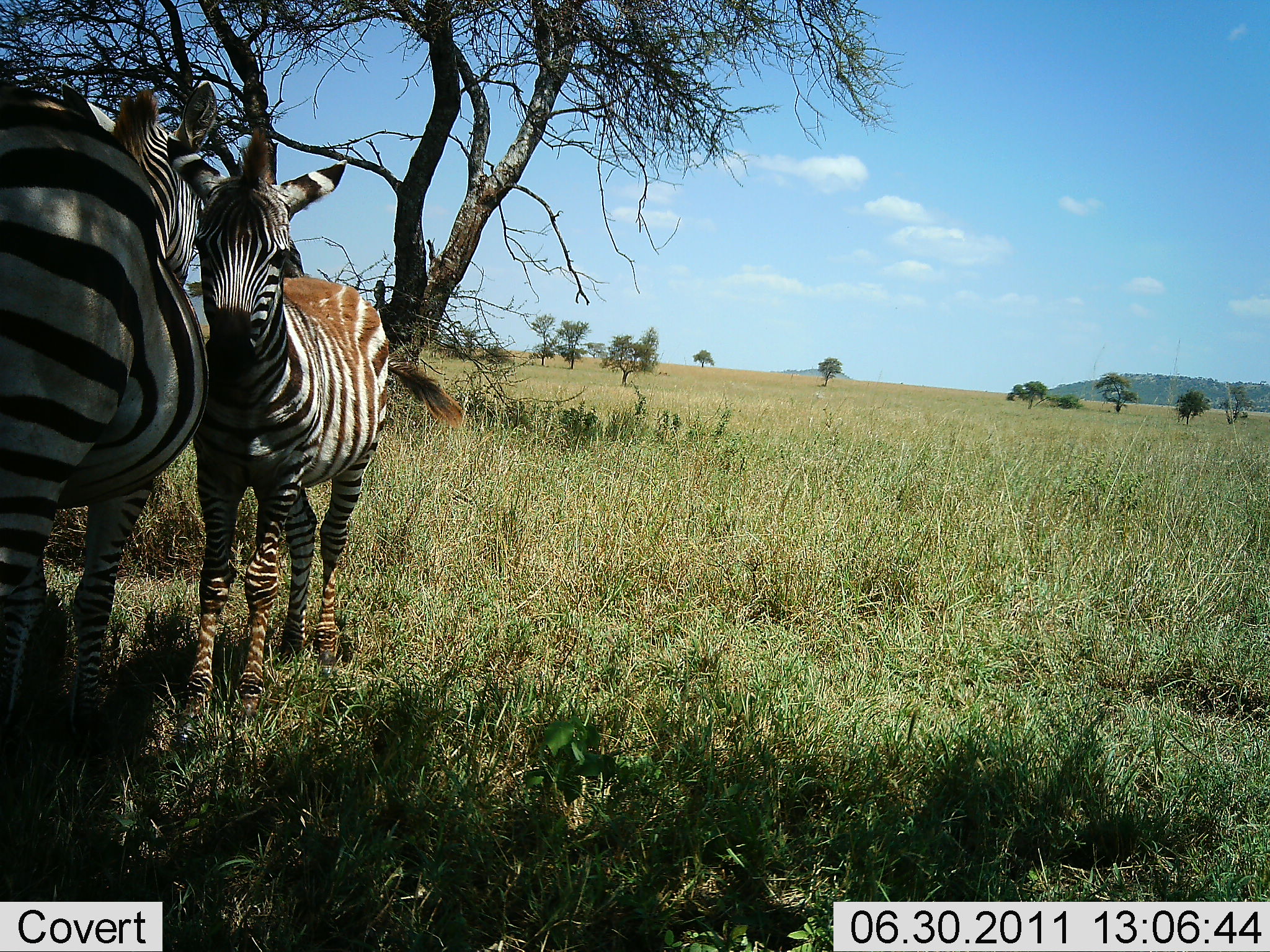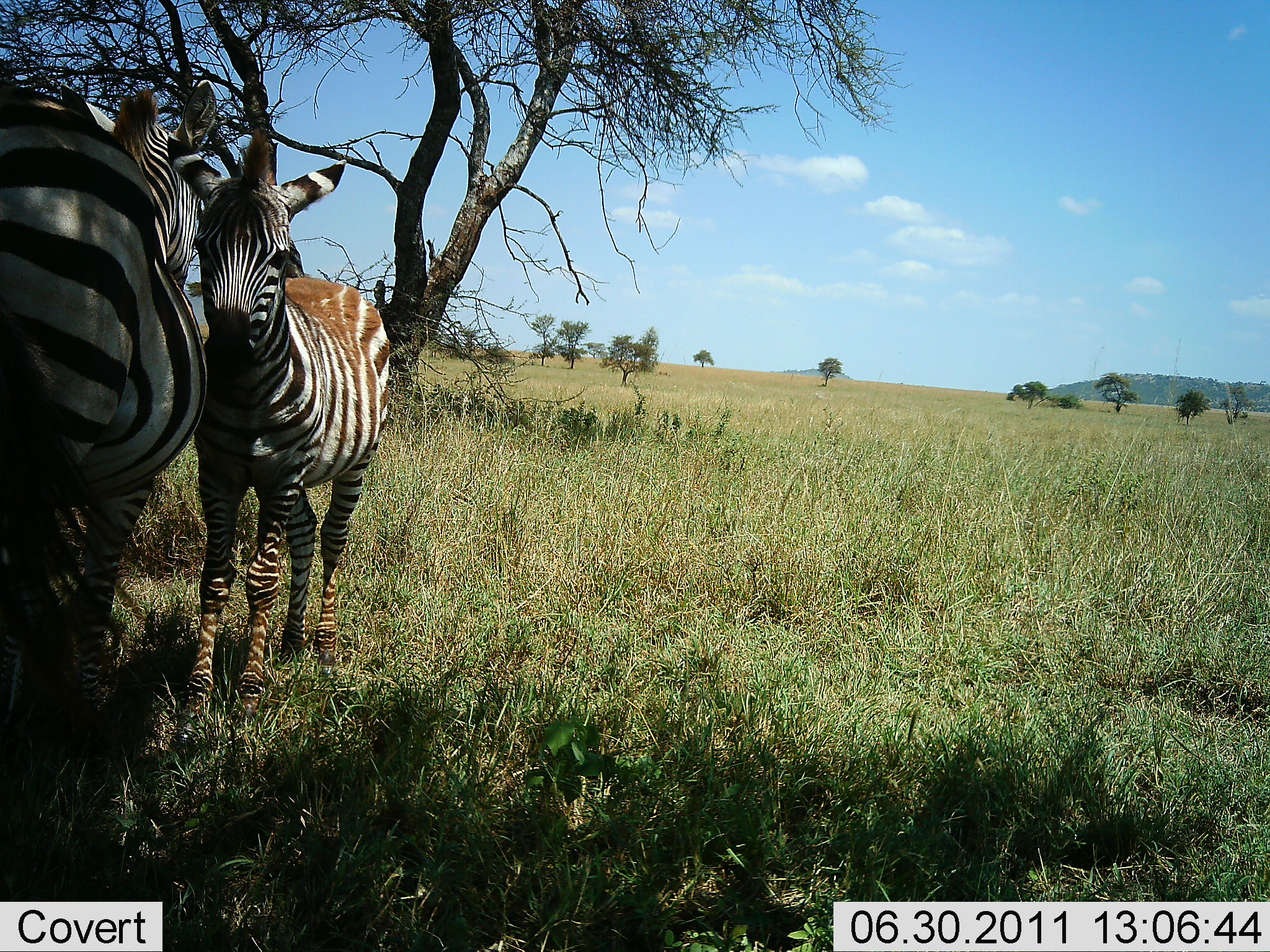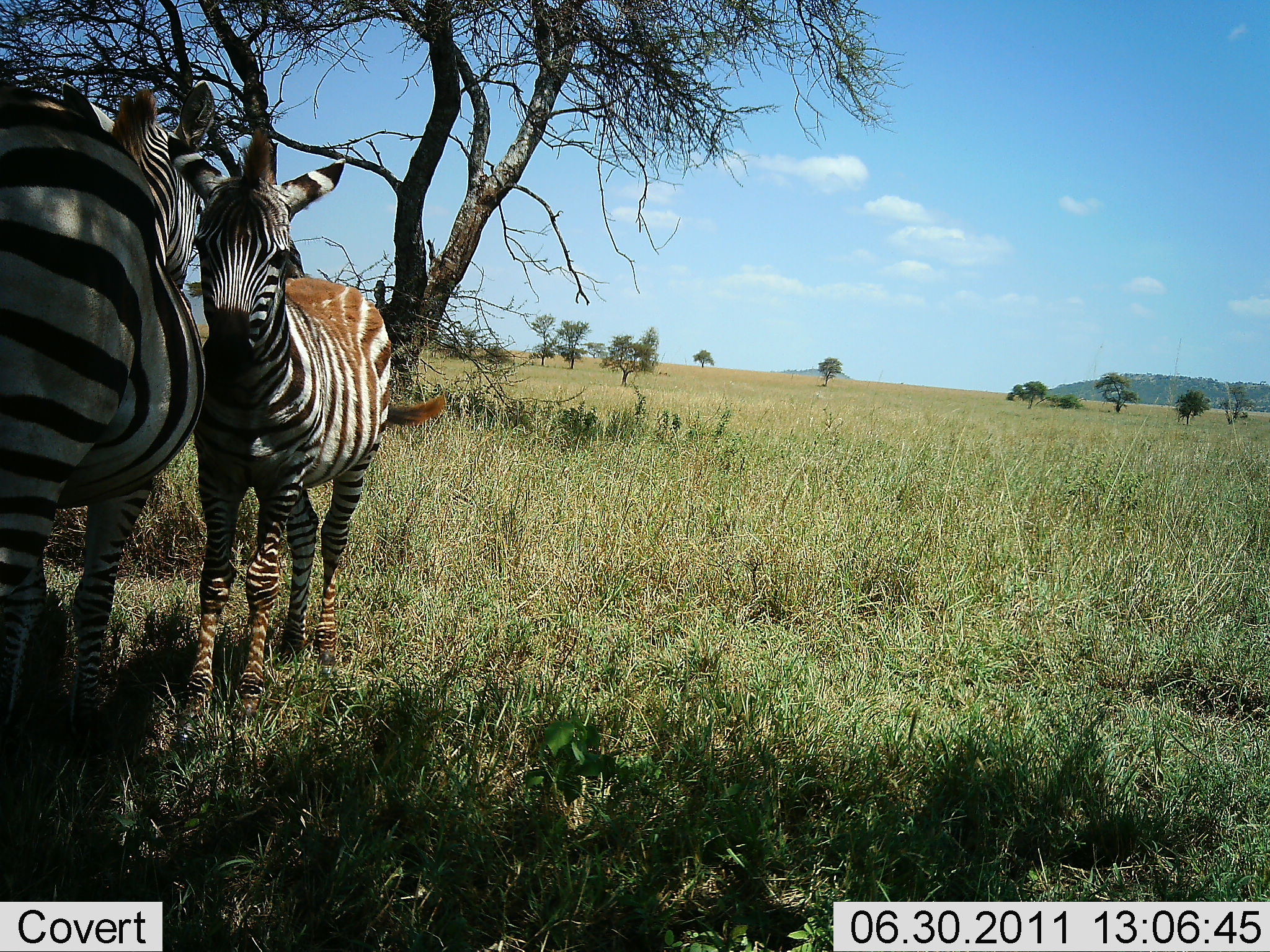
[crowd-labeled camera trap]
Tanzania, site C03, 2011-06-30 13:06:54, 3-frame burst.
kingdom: Animalia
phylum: Chordata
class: Mammalia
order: Perissodactyla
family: Equidae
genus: Equus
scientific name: Equus quagga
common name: plains zebra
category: zebra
Zebra (plains zebra) (Equus quagga), count 2. Behavior (volunteer vote fractions): standing 91%, resting 27%, moving 0%, interacting 18%. Young present (vote fraction): 18%. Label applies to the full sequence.